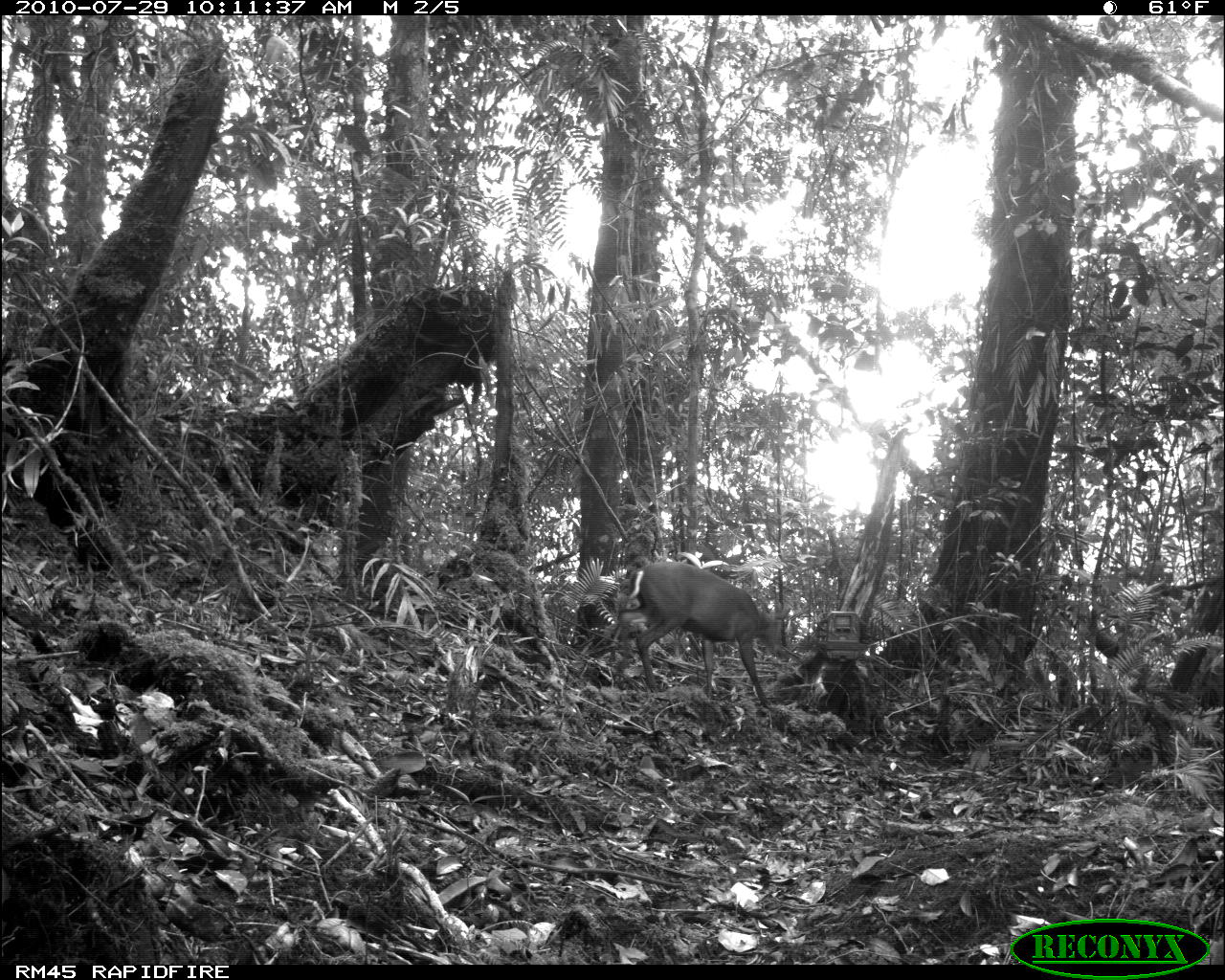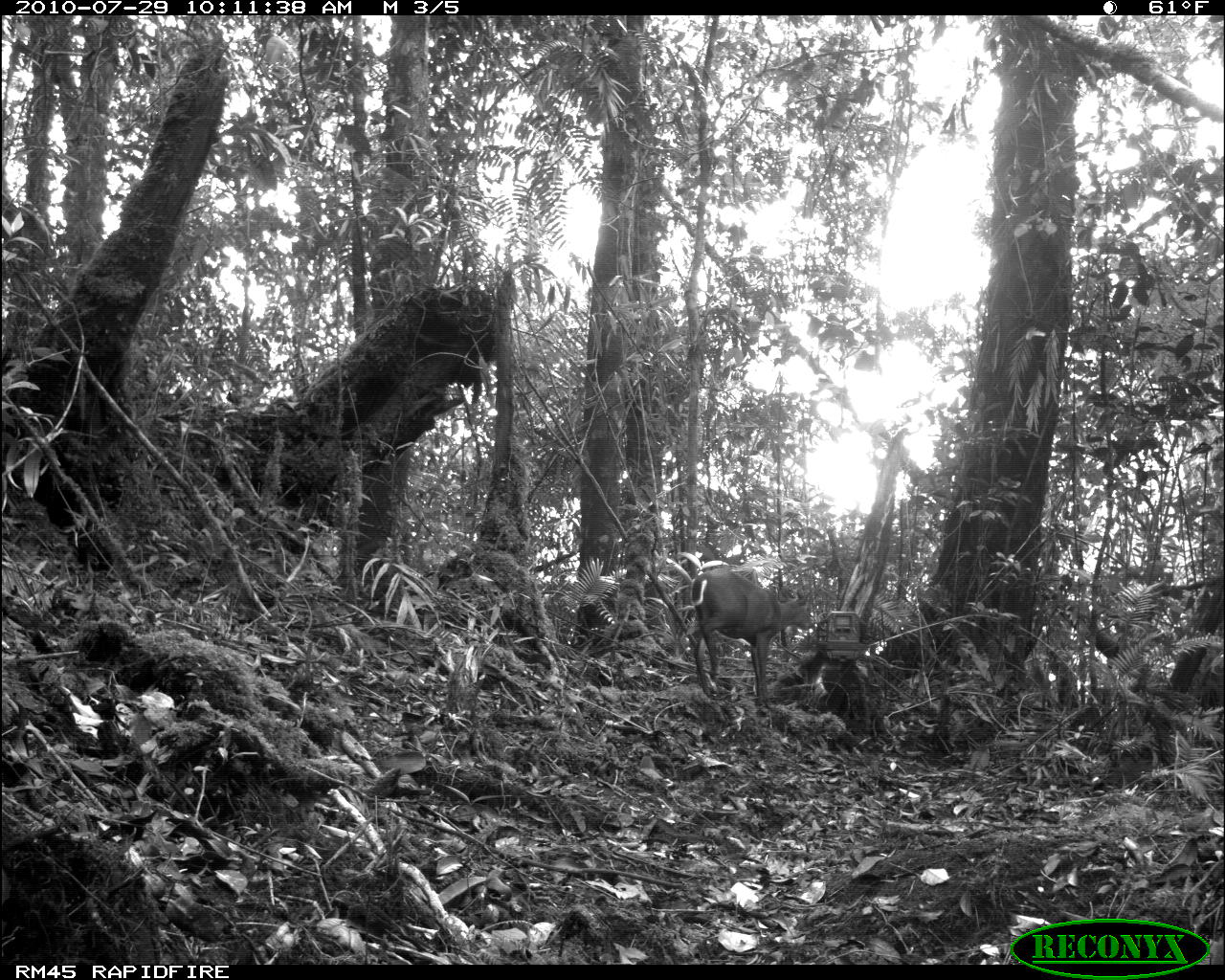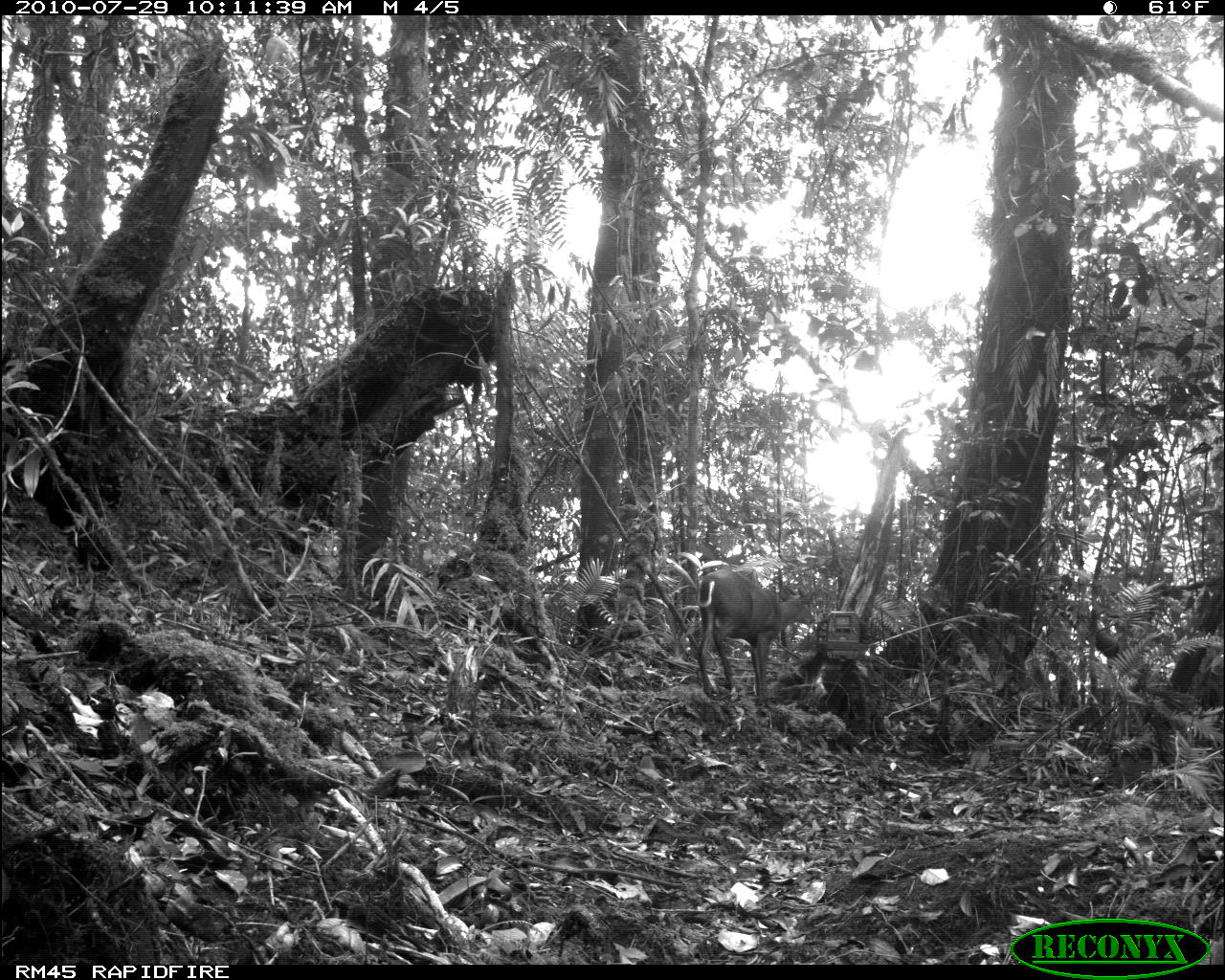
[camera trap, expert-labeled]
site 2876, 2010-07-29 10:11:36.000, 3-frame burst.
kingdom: Animalia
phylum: Chordata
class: Mammalia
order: Artiodactyla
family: Cervidae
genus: Muntiacus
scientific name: Muntiacus muntjak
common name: southern red muntjac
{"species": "Muntiacus muntjak (southern red muntjac)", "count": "1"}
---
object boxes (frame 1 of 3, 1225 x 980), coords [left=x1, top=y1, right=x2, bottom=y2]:
muntiacus muntjak: [left=617, top=560, right=791, bottom=709]